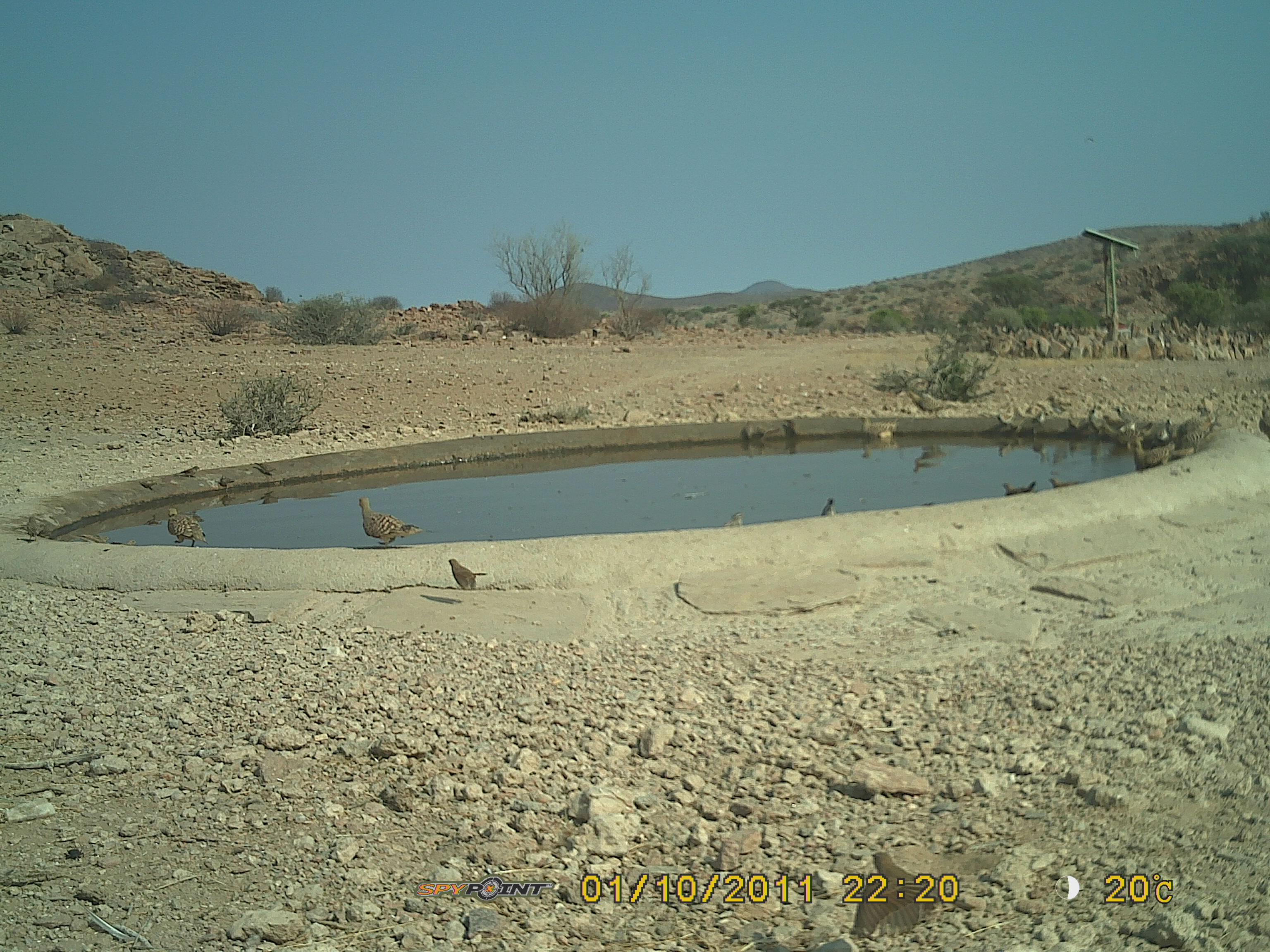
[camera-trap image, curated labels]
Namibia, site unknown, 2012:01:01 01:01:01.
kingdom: Animalia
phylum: Chordata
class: Aves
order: Pterocliformes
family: Pteroclidae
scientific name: Pteroclidae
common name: sandgrouse